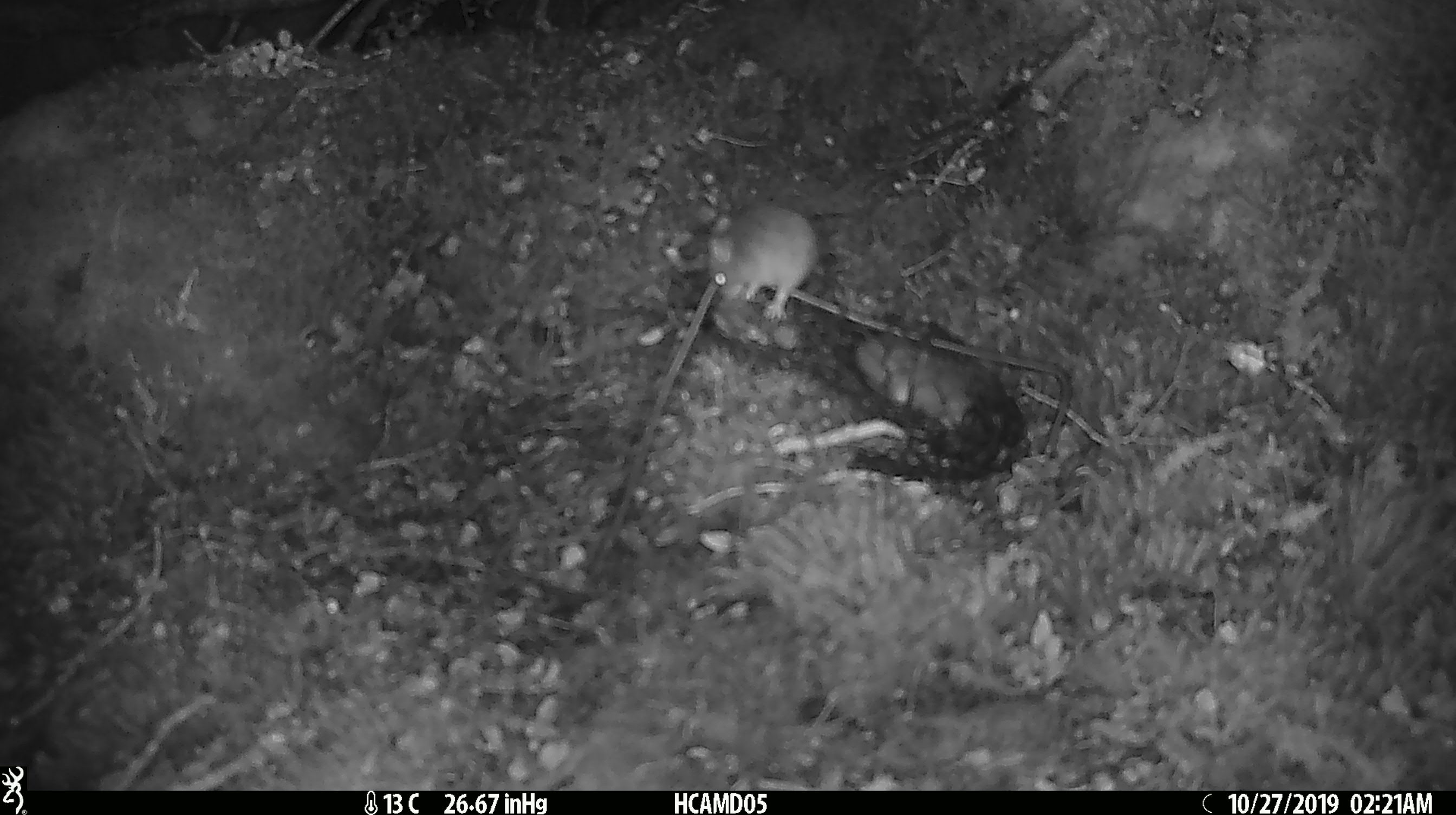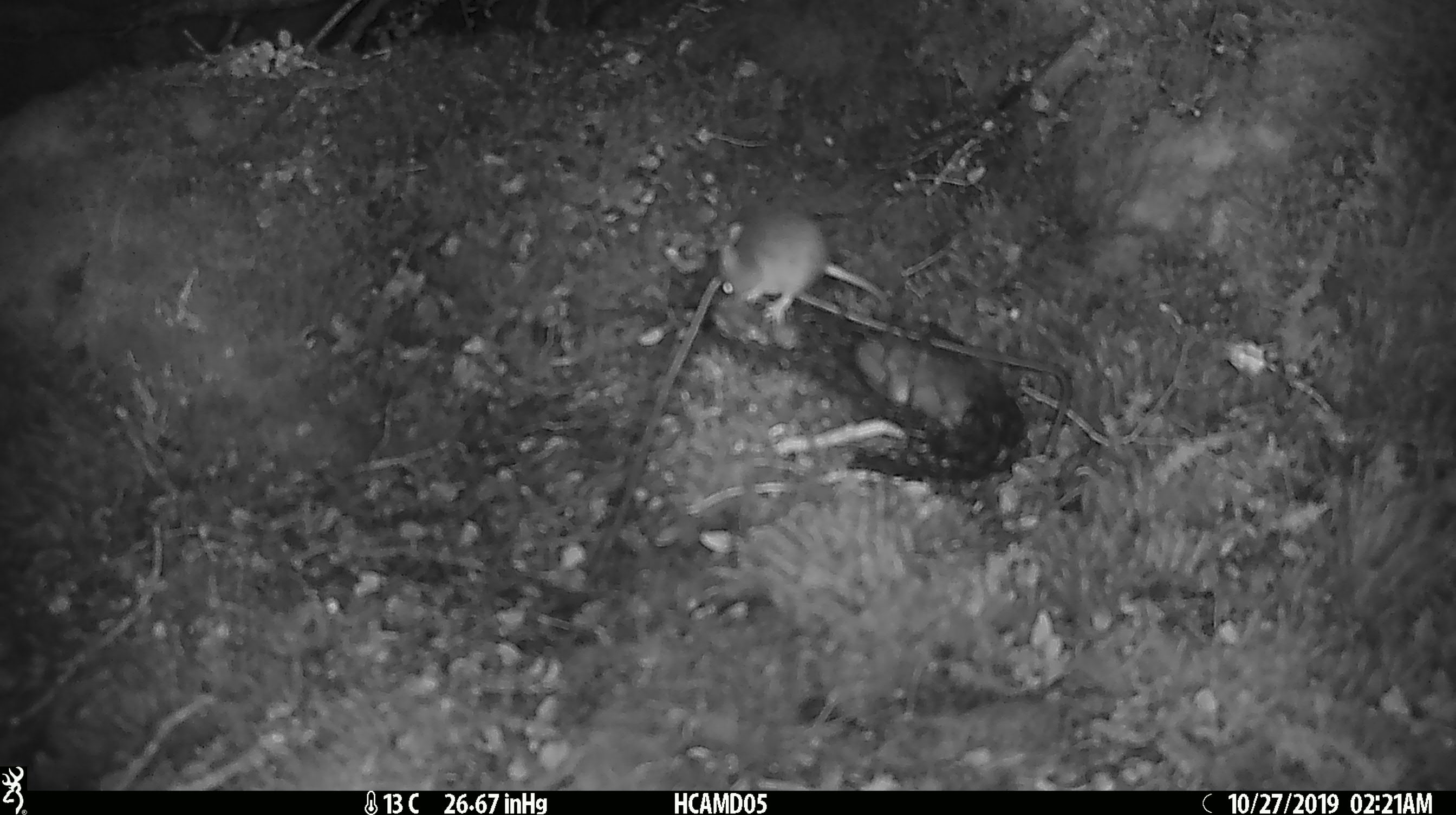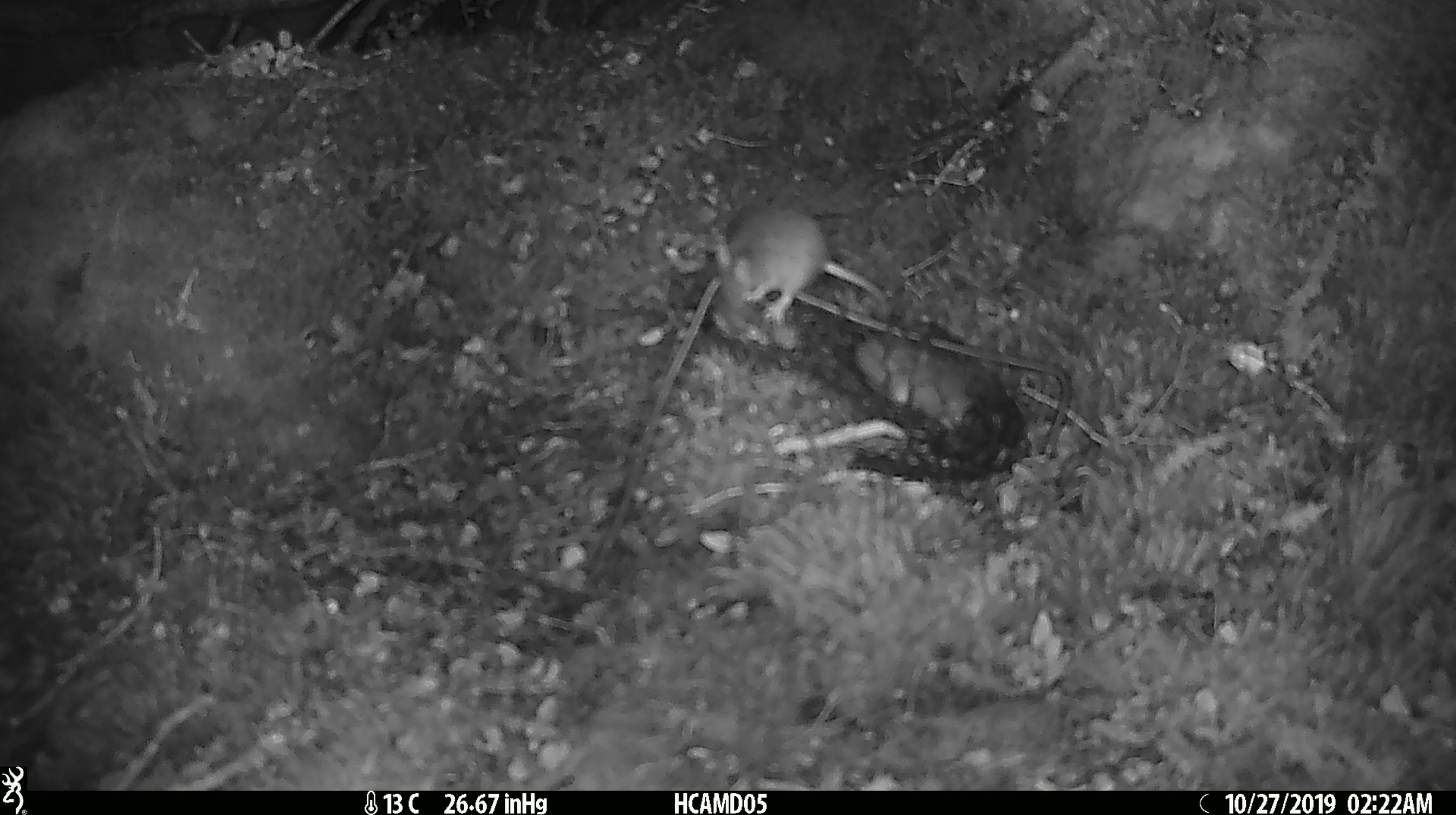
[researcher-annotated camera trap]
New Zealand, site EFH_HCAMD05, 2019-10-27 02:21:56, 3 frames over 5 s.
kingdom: Animalia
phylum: Chordata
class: Mammalia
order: Rodentia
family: Muridae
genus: Mus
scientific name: Mus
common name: mouse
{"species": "mouse (Mus)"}